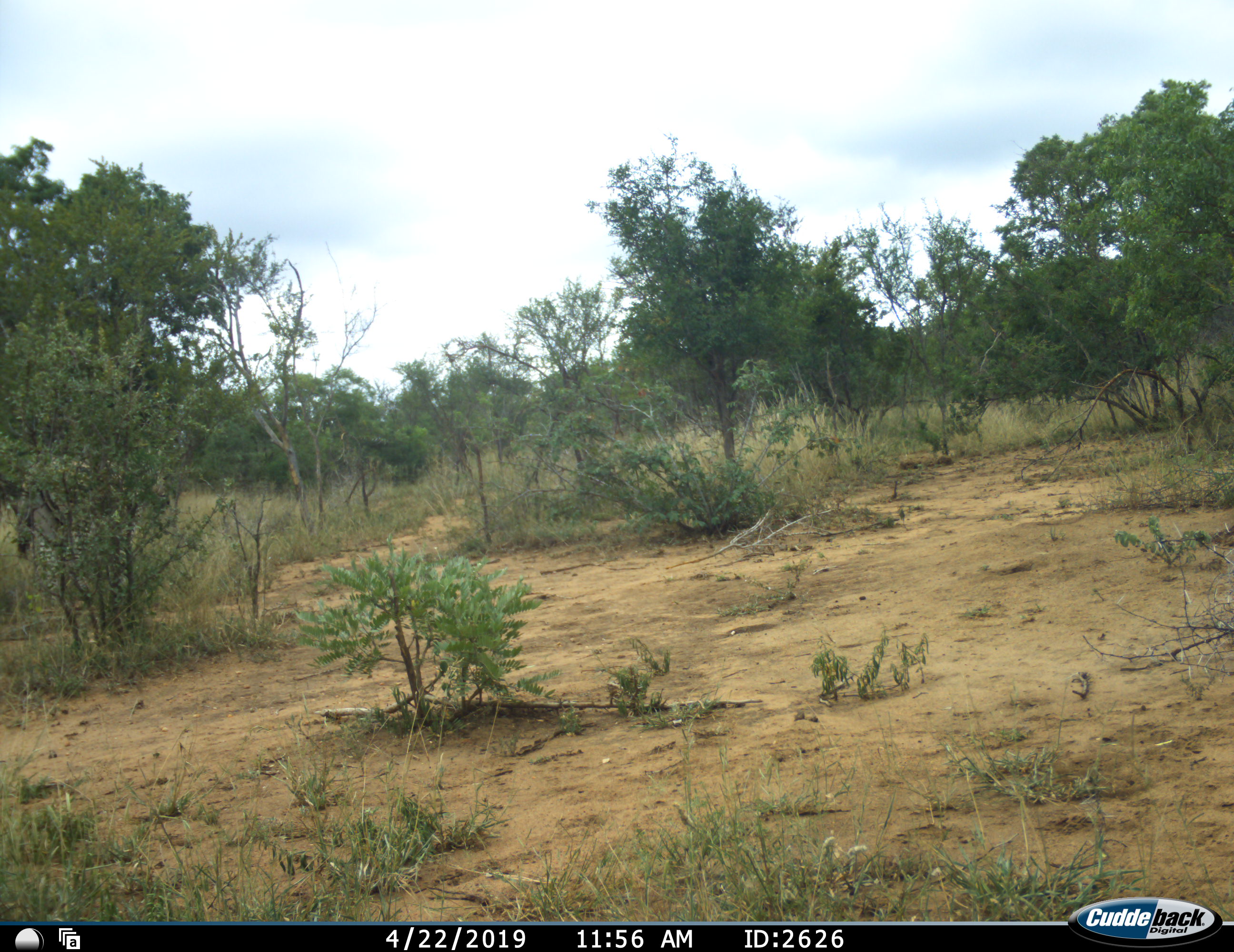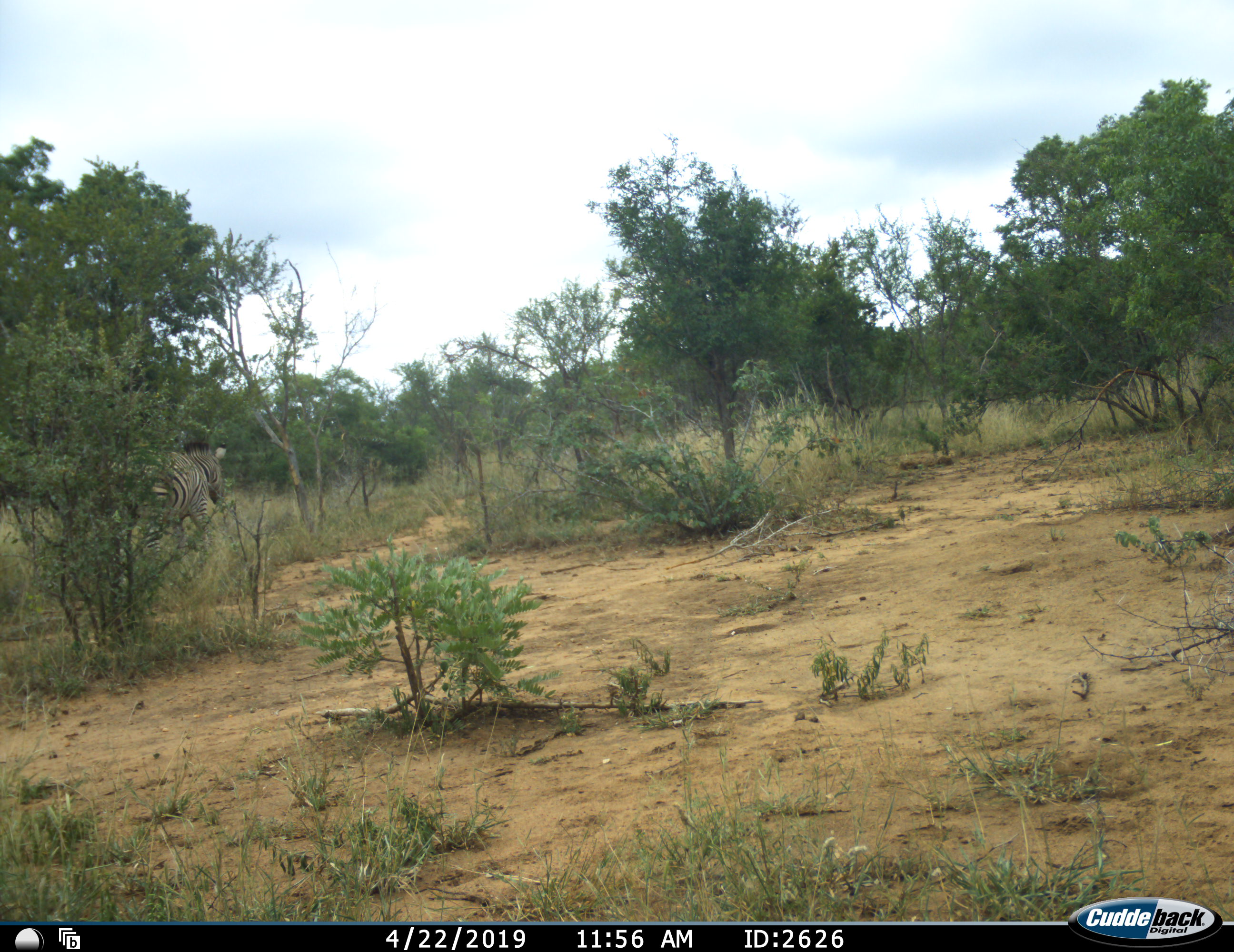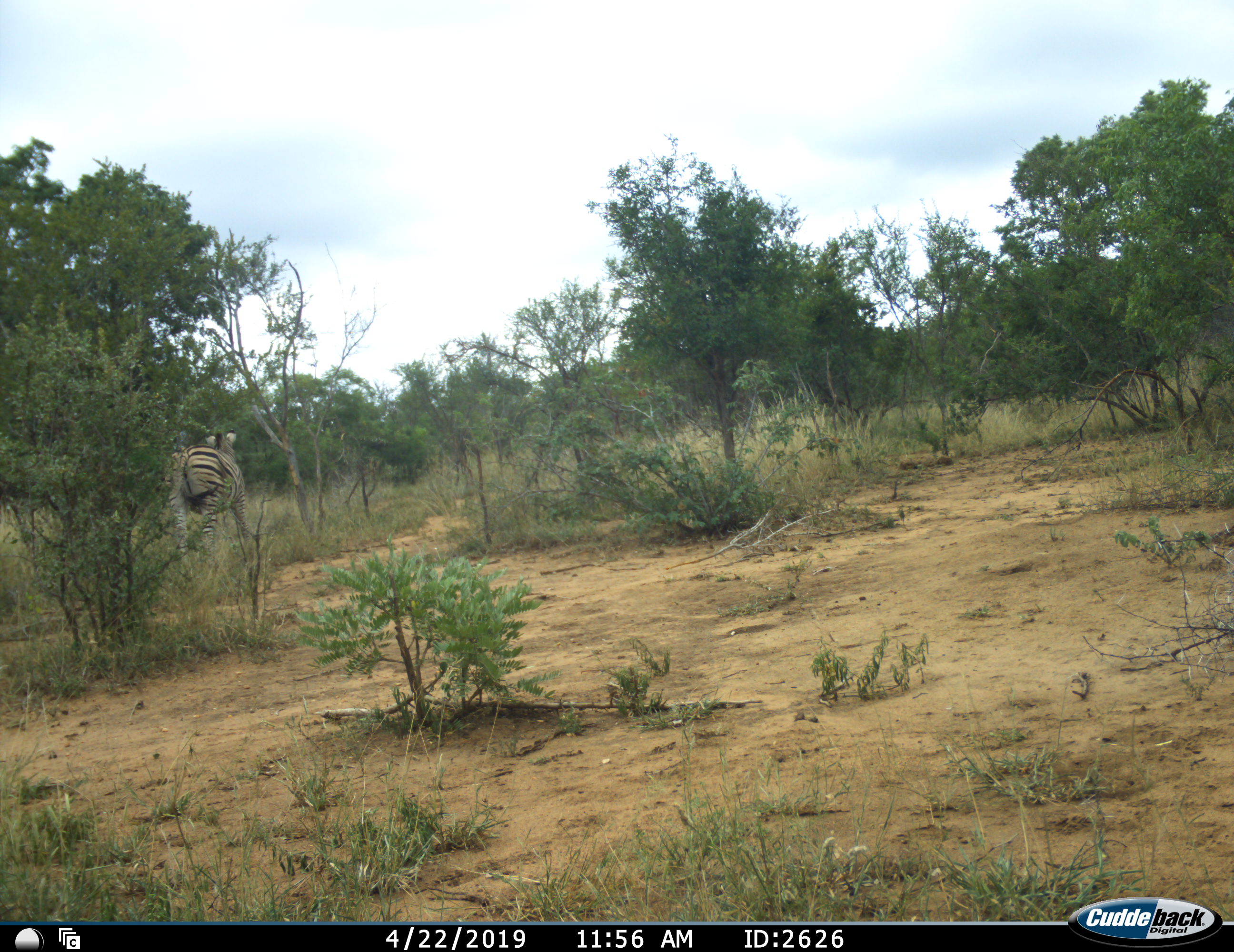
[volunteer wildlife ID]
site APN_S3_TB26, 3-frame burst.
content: unidentified animal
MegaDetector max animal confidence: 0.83